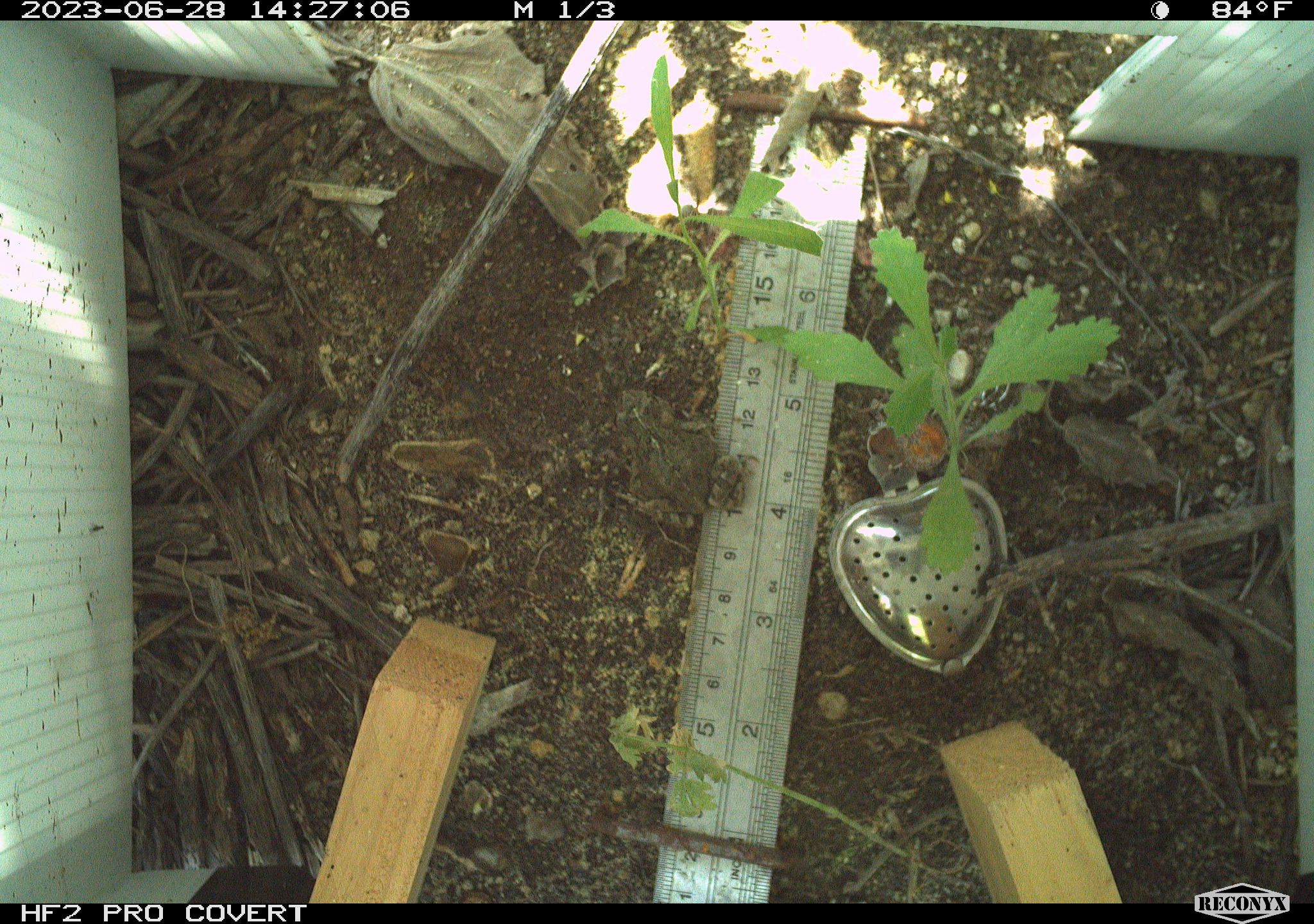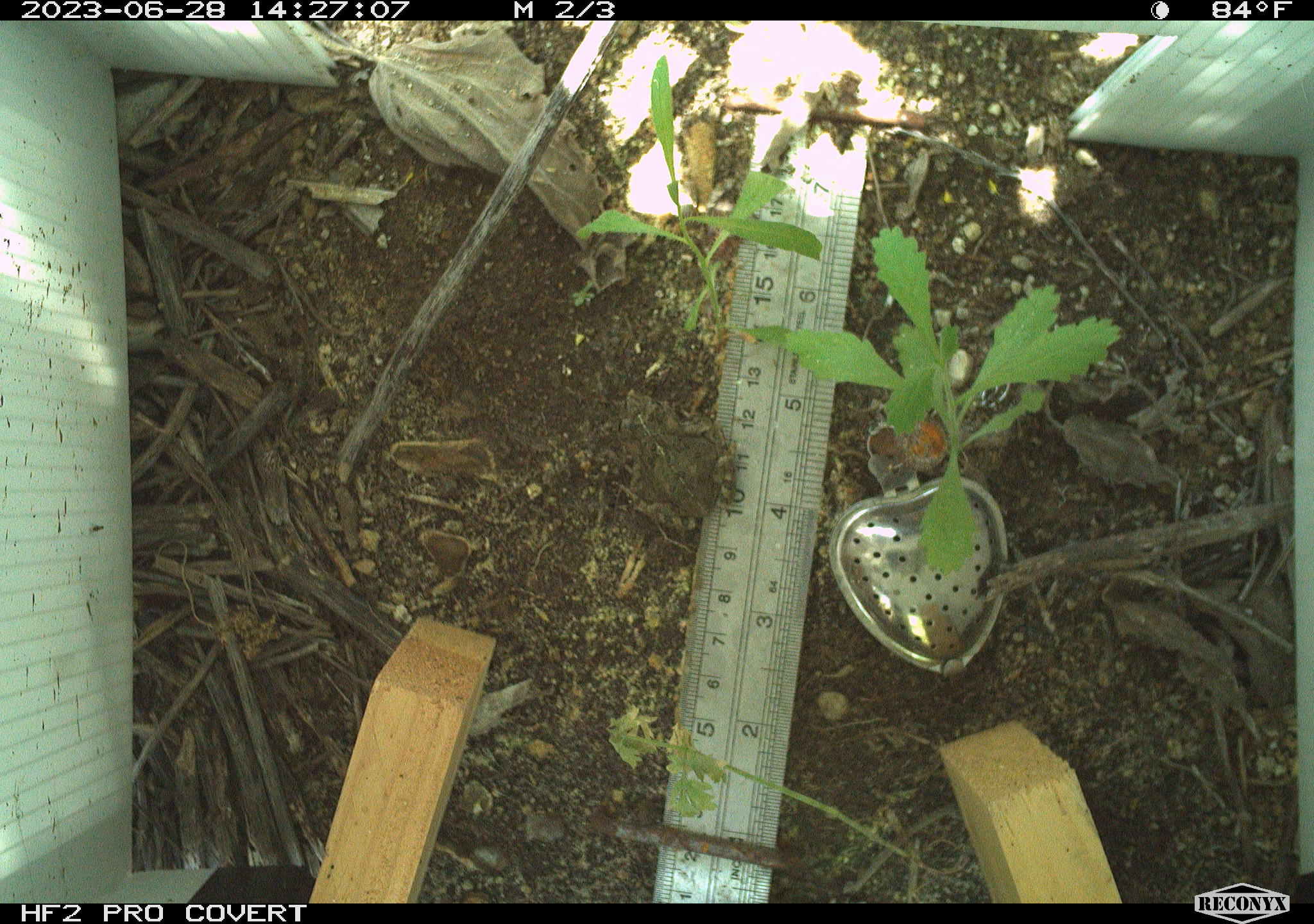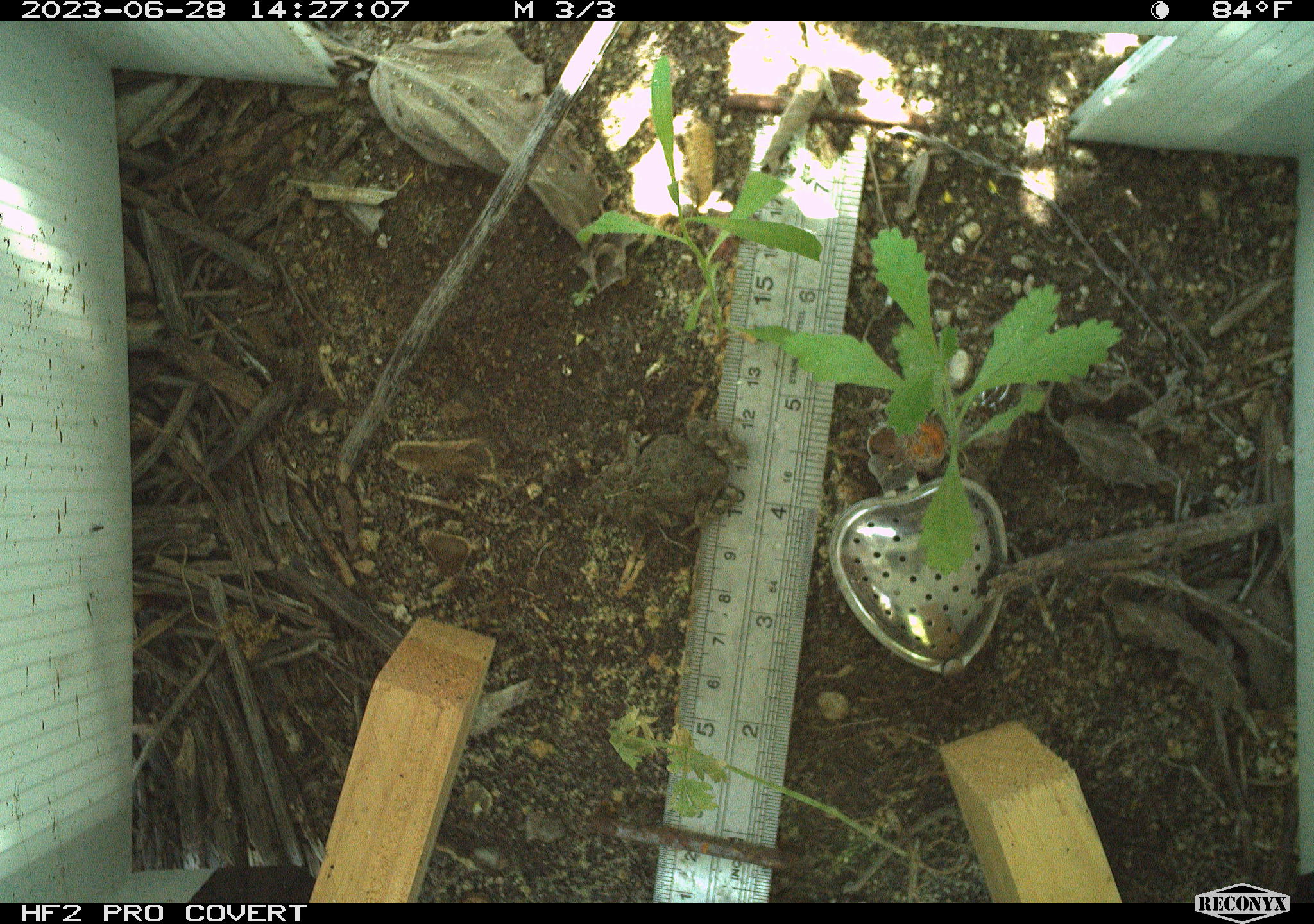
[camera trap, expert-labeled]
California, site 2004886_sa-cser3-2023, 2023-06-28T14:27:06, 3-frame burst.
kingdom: Animalia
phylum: Chordata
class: Amphibia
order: Anura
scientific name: Anura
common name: frogs